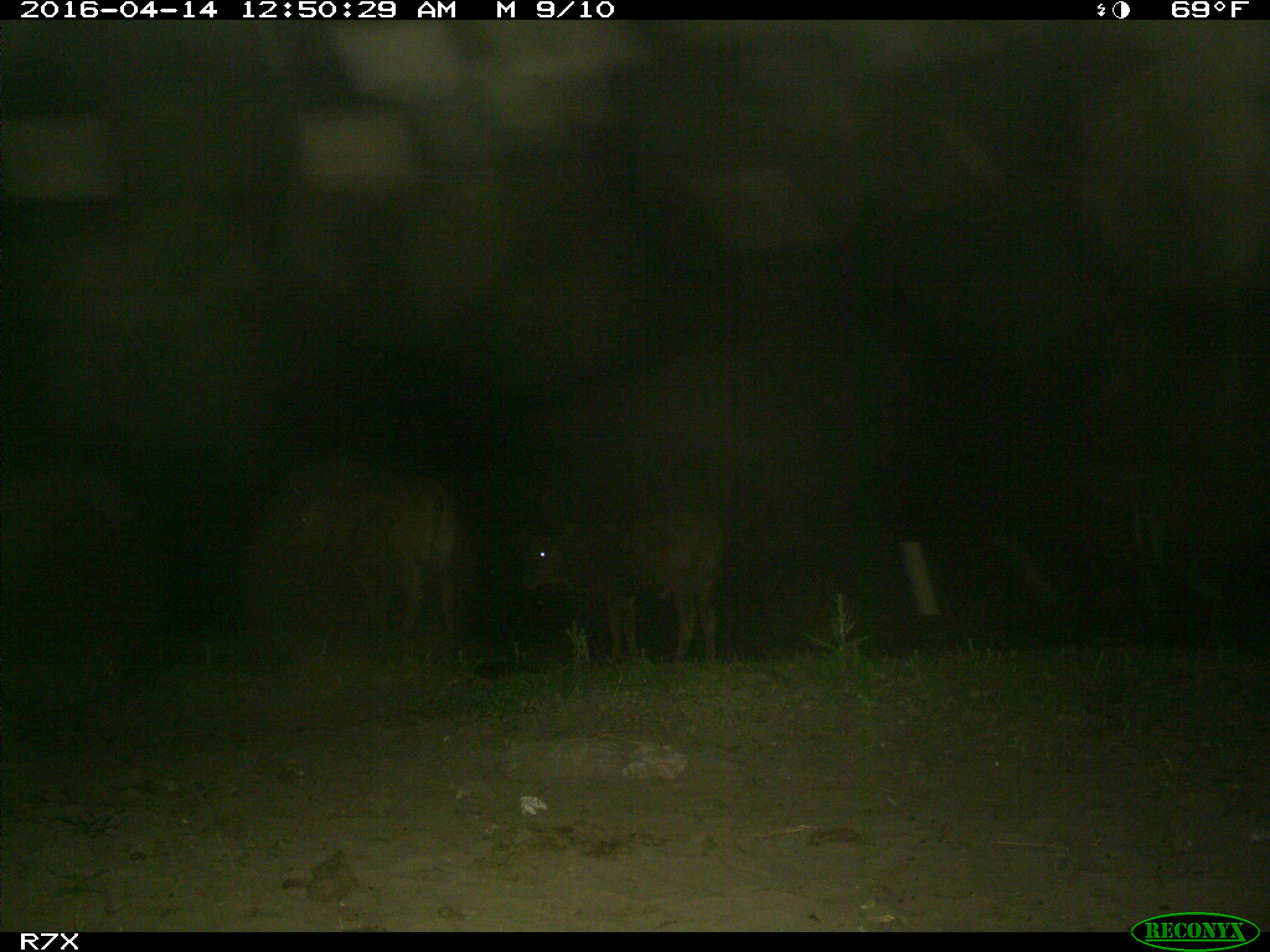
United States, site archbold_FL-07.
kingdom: Animalia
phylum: Chordata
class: Mammalia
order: Artiodactyla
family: Bovidae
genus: Bos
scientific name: Bos taurus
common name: domestic cow